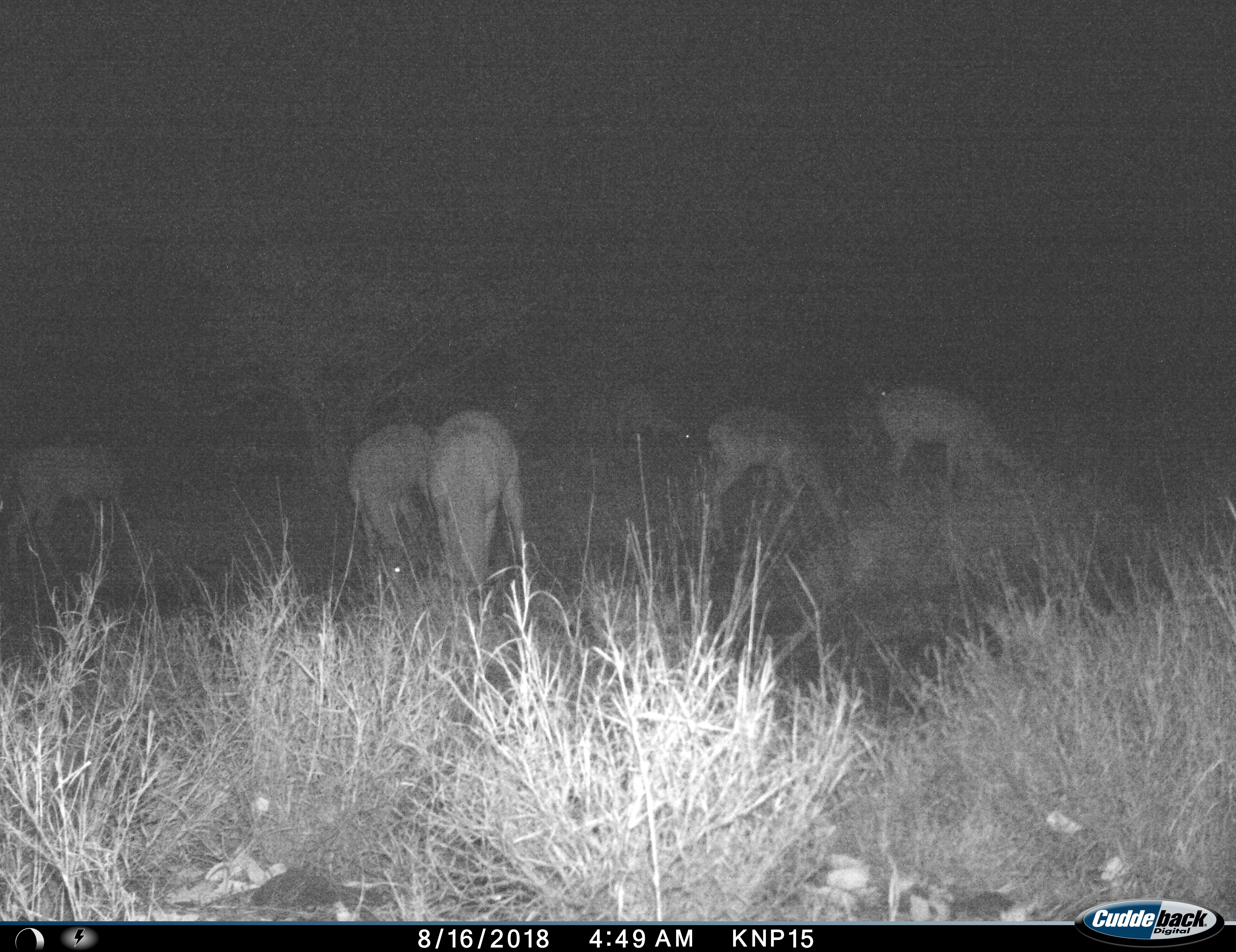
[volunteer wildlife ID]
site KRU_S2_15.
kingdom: Animalia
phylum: Chordata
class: Mammalia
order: Artiodactyla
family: Bovidae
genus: Aepyceros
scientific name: Aepyceros melampus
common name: impala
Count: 7.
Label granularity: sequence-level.